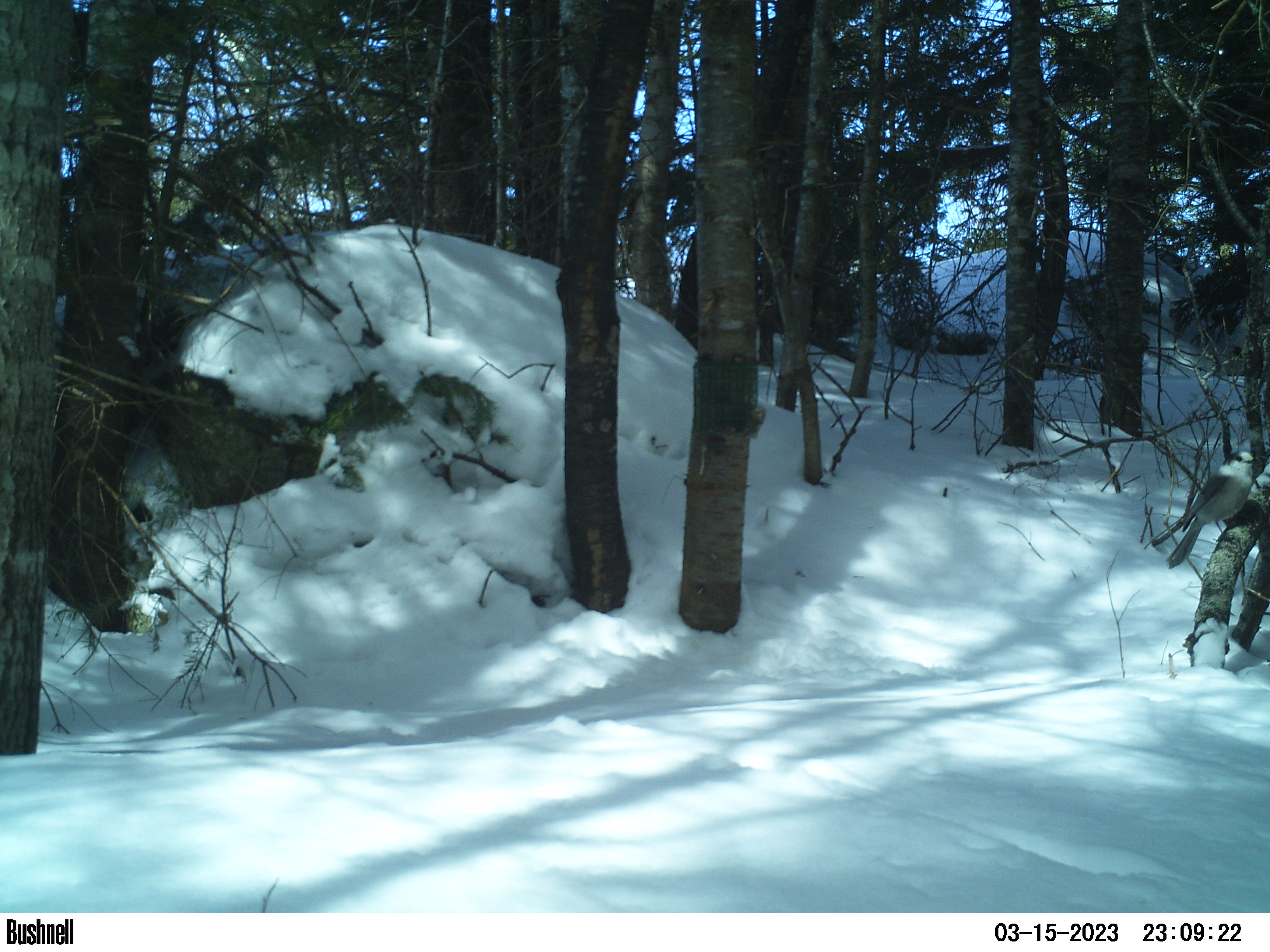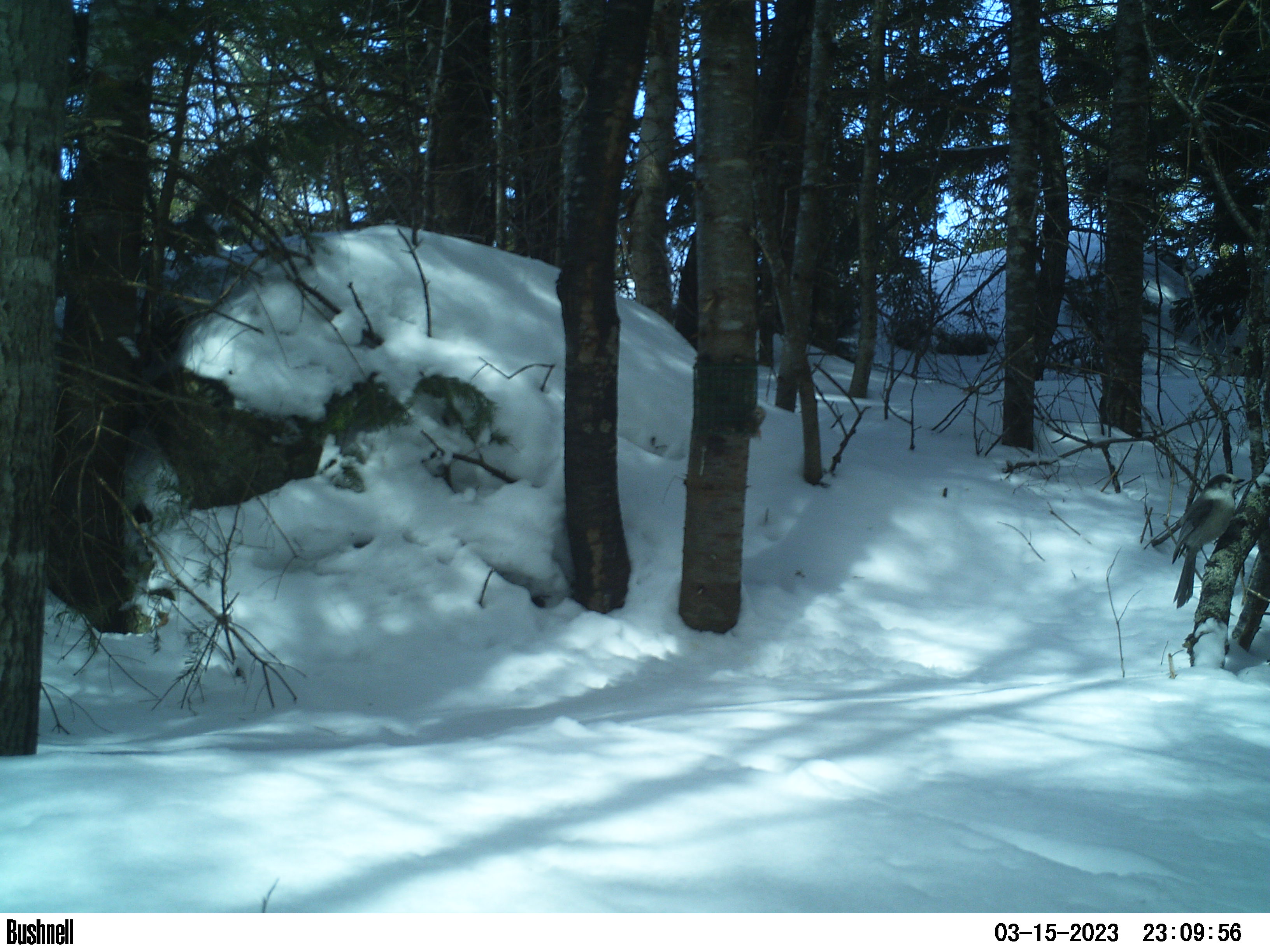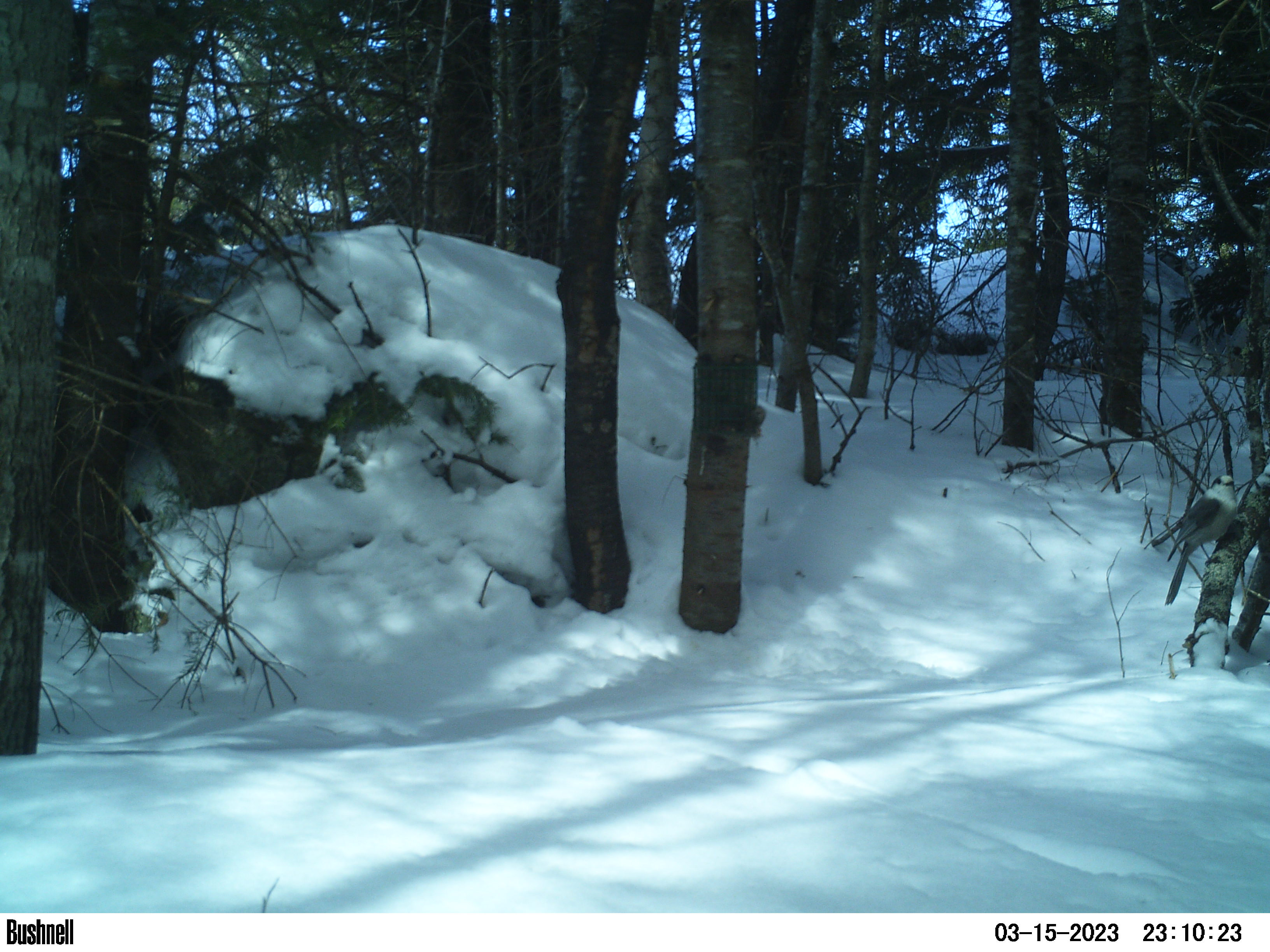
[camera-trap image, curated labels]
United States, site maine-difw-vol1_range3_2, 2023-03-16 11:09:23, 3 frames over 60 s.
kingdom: Animalia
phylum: Chordata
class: Aves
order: Passeriformes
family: Corvidae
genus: Perisoreus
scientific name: Perisoreus canadensis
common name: canada jay